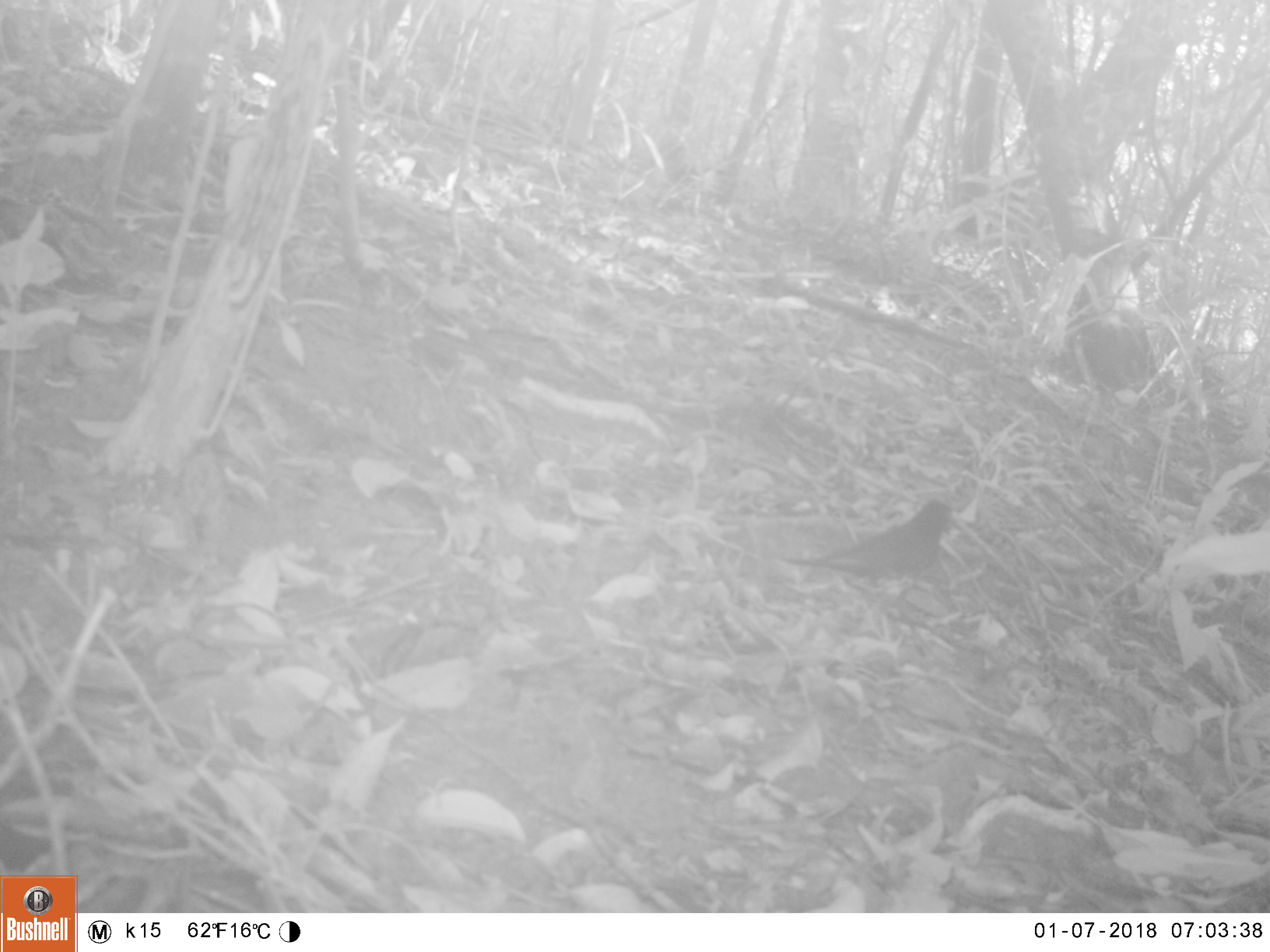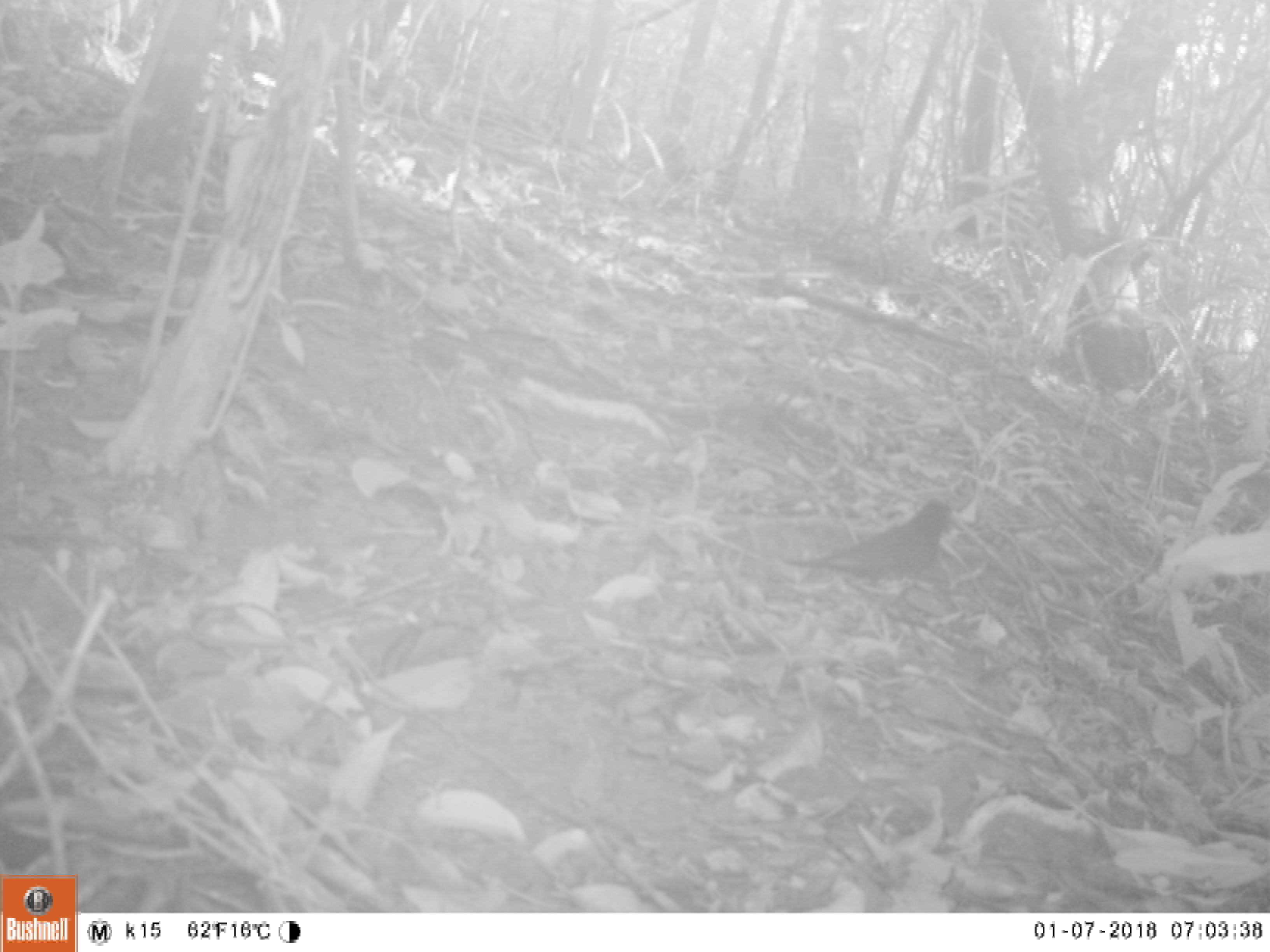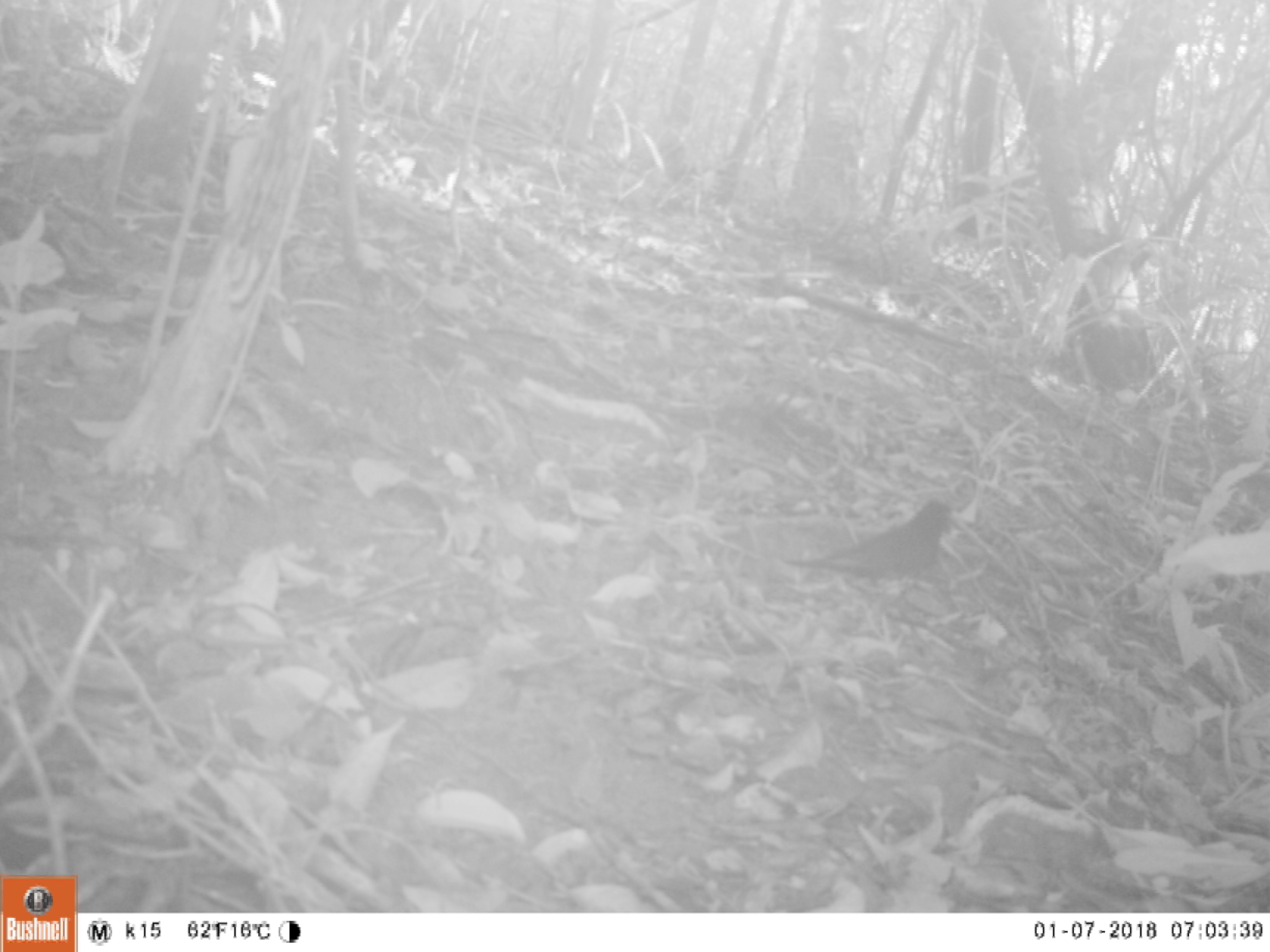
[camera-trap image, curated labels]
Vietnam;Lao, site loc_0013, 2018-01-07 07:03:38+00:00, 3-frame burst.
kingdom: Animalia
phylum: Chordata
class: Aves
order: Passeriformes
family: Turdidae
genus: Turdus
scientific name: Turdus cardis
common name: japanese thrush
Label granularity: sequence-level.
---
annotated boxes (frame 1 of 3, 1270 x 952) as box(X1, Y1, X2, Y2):
japanese thrush: box(779, 499, 964, 603)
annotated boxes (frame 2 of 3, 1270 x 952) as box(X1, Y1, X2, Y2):
japanese thrush: box(779, 499, 964, 603)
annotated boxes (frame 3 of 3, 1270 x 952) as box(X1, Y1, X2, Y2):
japanese thrush: box(779, 499, 964, 603)